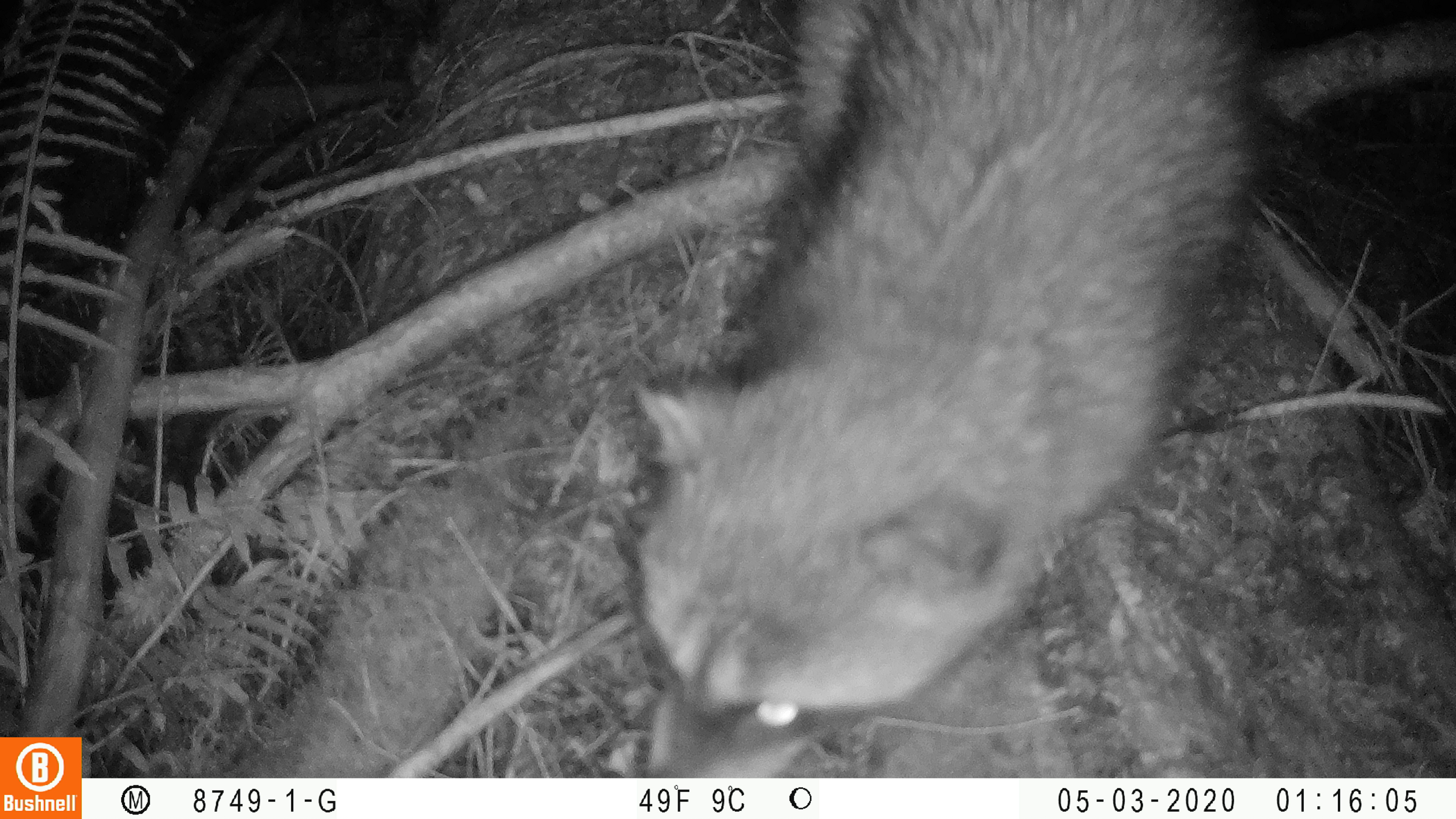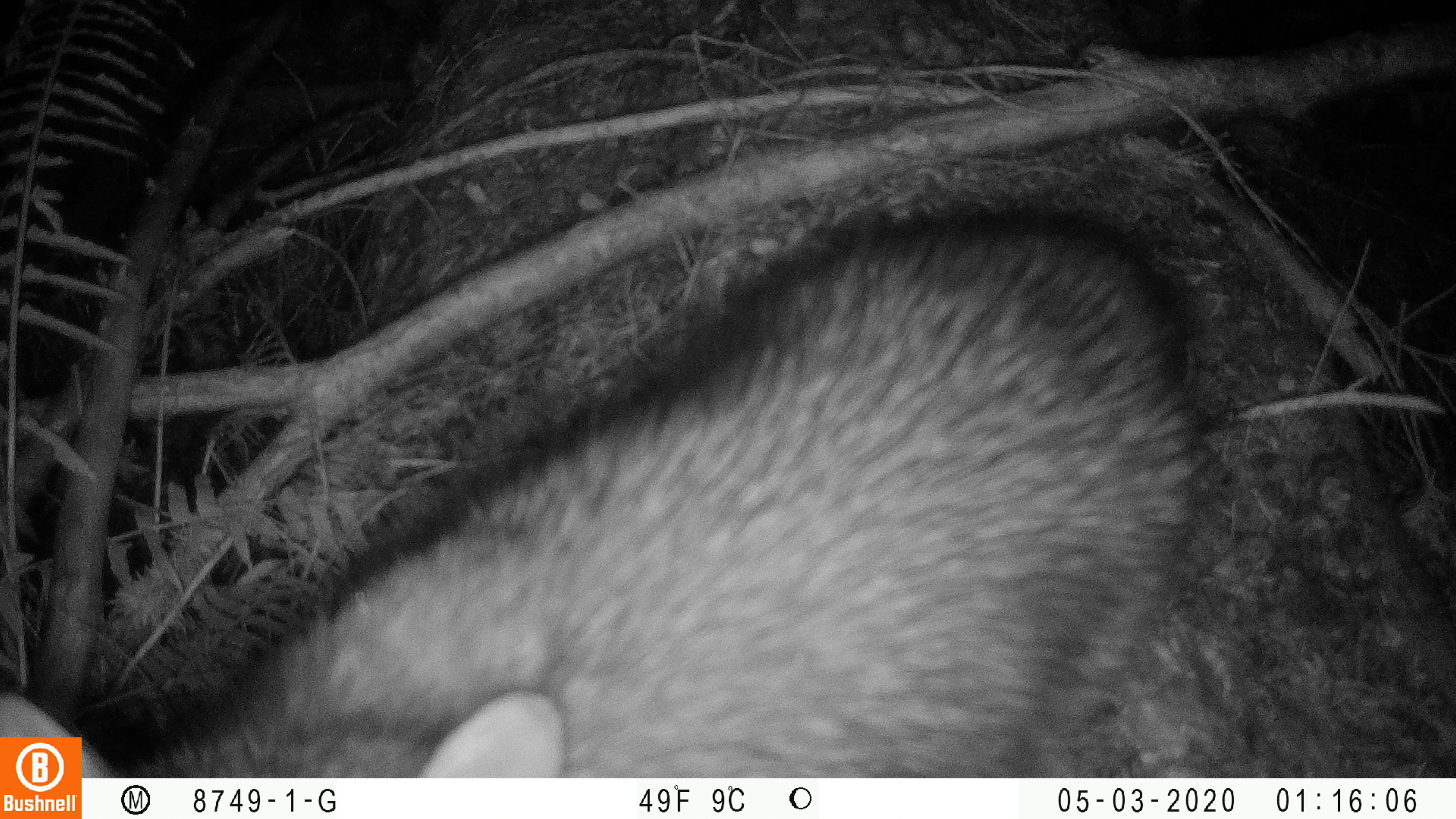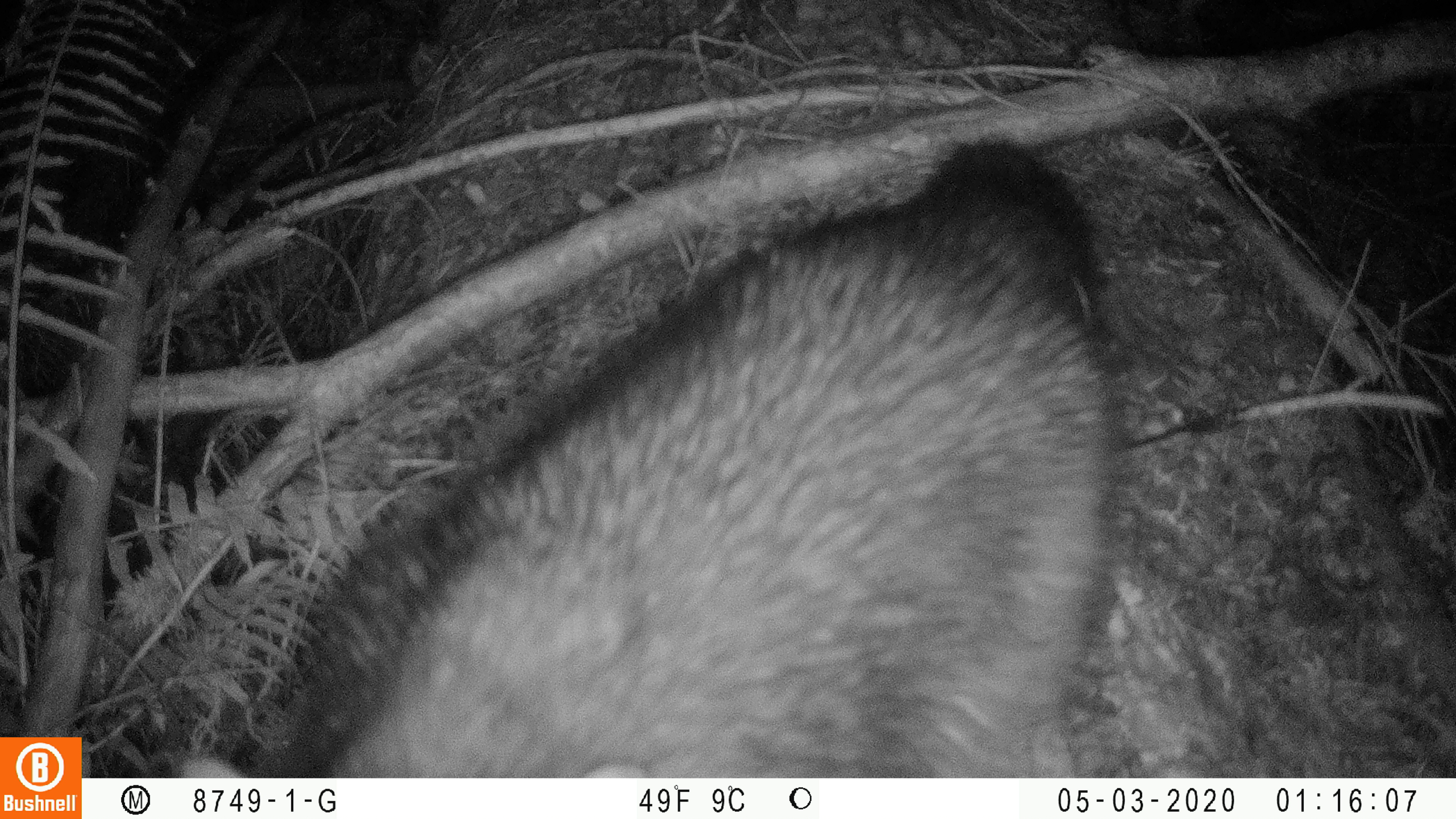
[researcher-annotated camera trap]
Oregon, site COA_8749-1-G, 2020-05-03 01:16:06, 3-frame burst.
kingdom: Animalia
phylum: Chordata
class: Mammalia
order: Carnivora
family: Procyonidae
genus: Procyon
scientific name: Procyon lotor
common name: northern raccoon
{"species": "northern raccoon (Procyon lotor)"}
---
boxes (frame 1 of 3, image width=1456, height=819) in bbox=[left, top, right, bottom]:
northern raccoon: bbox=[618, 1, 1267, 770]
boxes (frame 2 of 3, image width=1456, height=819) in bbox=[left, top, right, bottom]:
northern raccoon: bbox=[88, 198, 1219, 770]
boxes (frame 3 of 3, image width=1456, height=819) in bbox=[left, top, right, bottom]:
northern raccoon: bbox=[167, 135, 1132, 770]